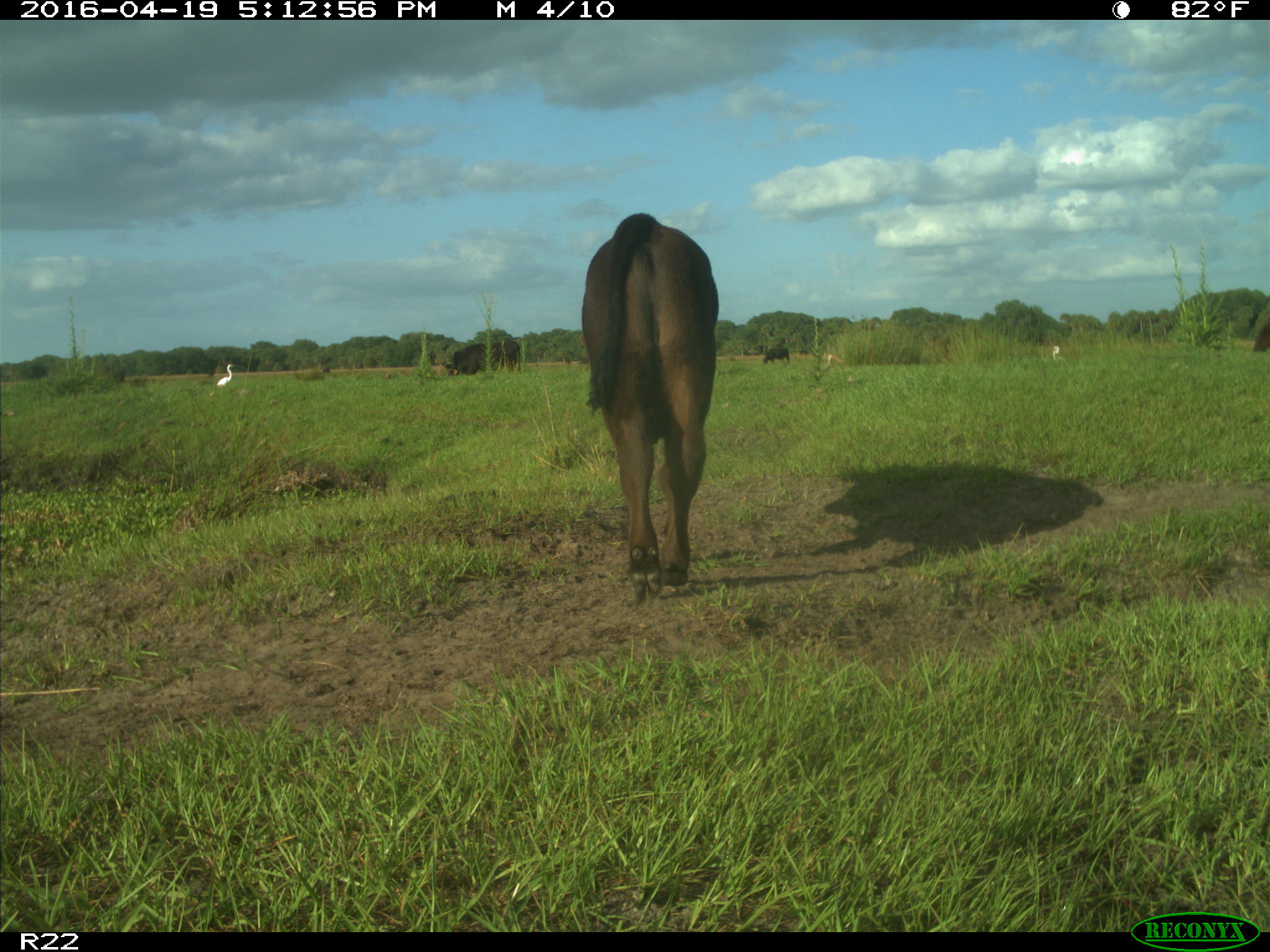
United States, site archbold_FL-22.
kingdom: Animalia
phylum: Chordata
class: Mammalia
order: Artiodactyla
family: Bovidae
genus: Bos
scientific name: Bos taurus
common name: domestic cow